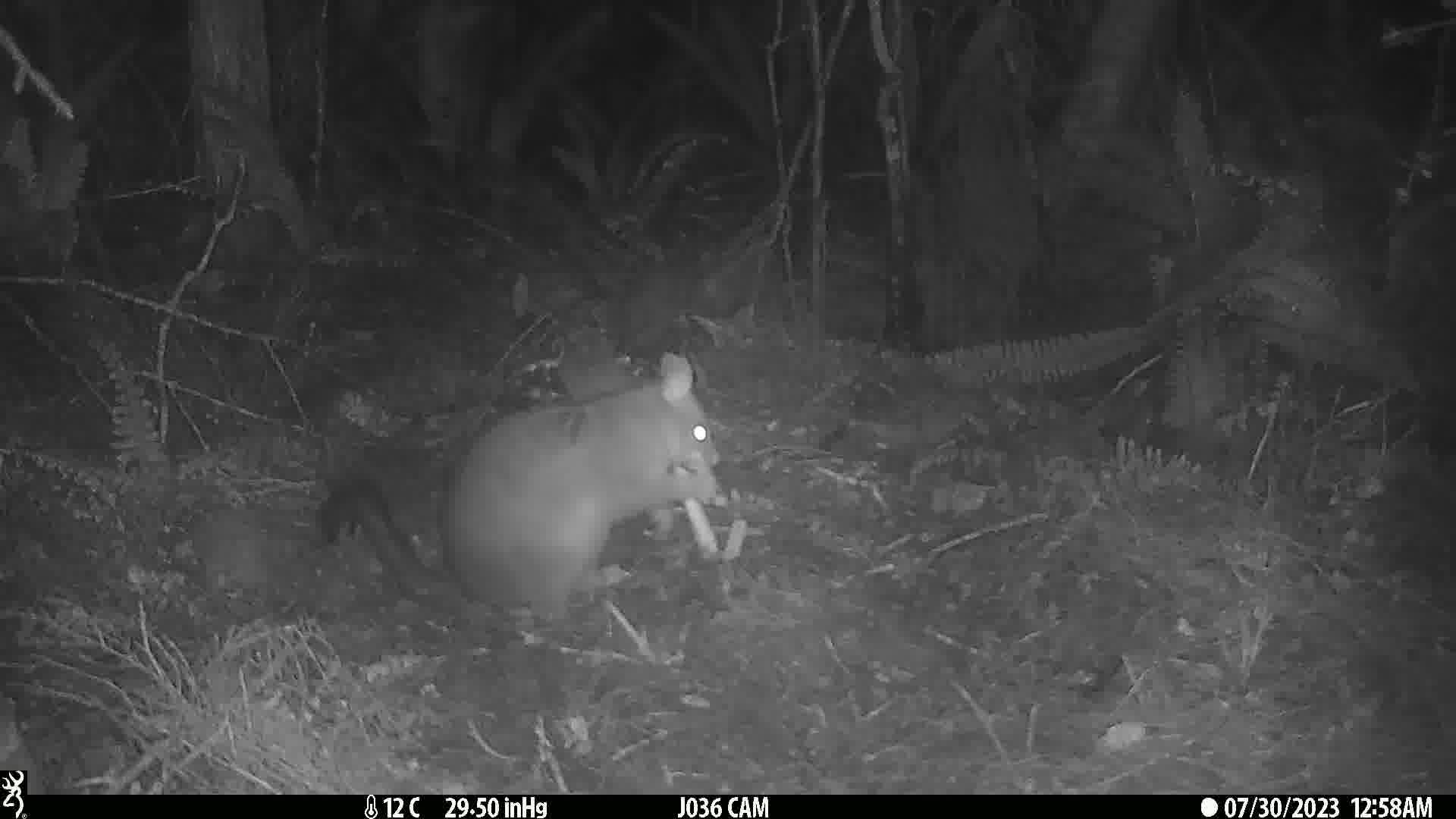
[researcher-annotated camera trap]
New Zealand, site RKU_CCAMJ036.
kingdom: Animalia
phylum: Chordata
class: Mammalia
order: Diprotodontia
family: Phalangeridae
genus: Trichosurus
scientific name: Trichosurus vulpecula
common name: common brushtail possum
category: possum